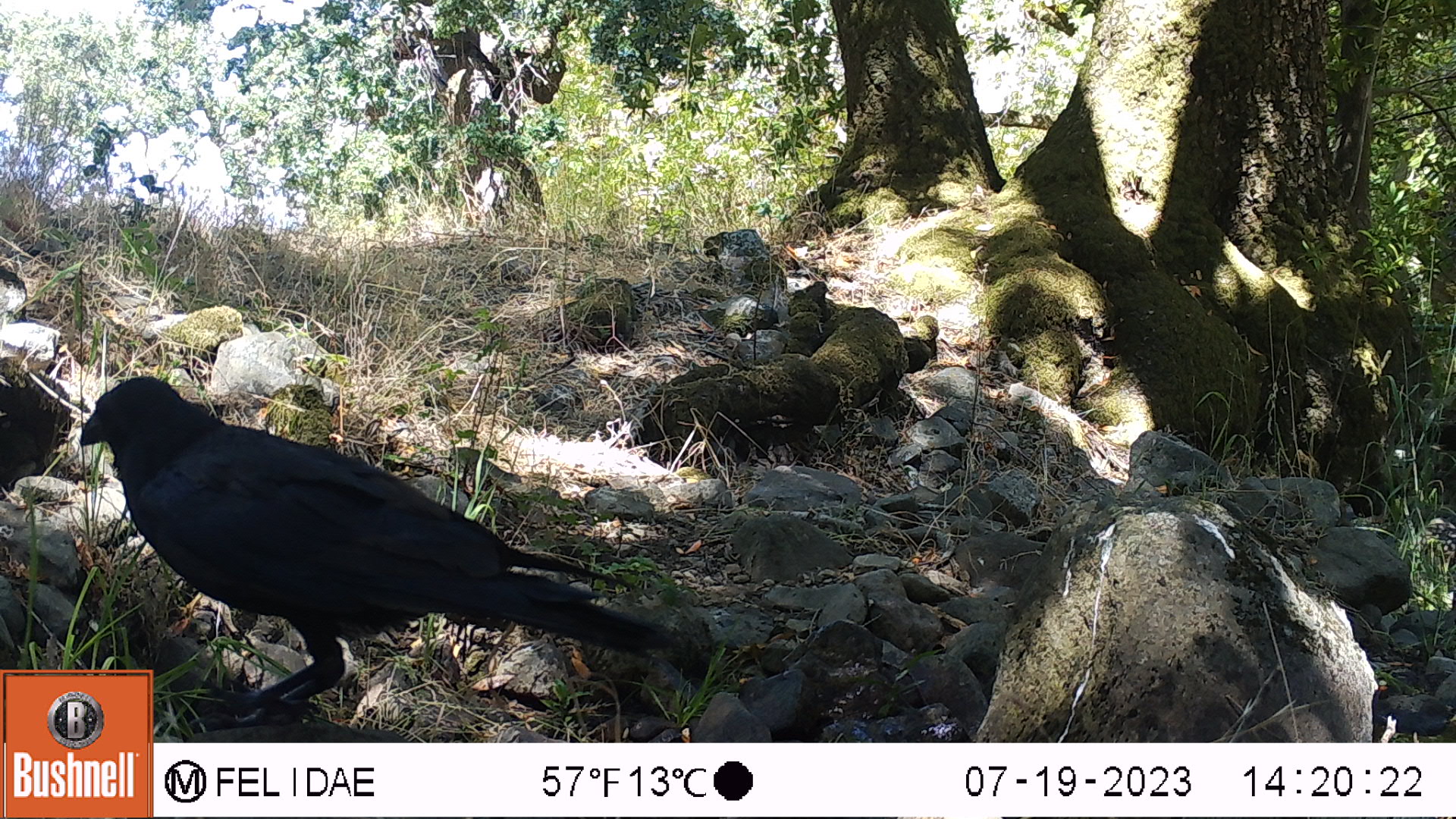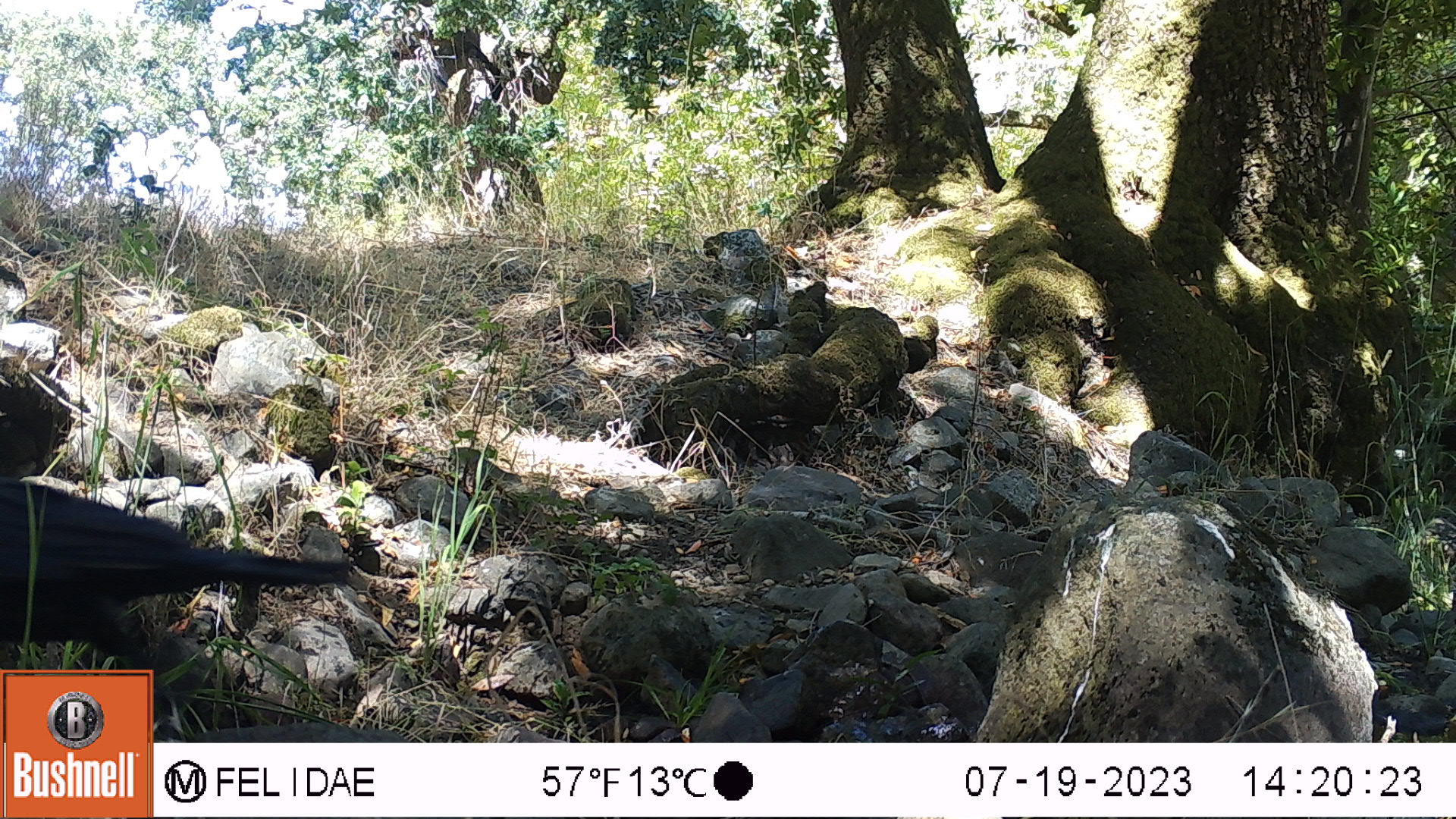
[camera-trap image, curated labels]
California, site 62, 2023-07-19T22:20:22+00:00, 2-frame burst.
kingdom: Animalia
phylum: Chordata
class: Aves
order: Passeriformes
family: Corvidae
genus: Corvus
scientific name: Corvus brachyrhynchos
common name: american crow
American crow (Corvus brachyrhynchos).